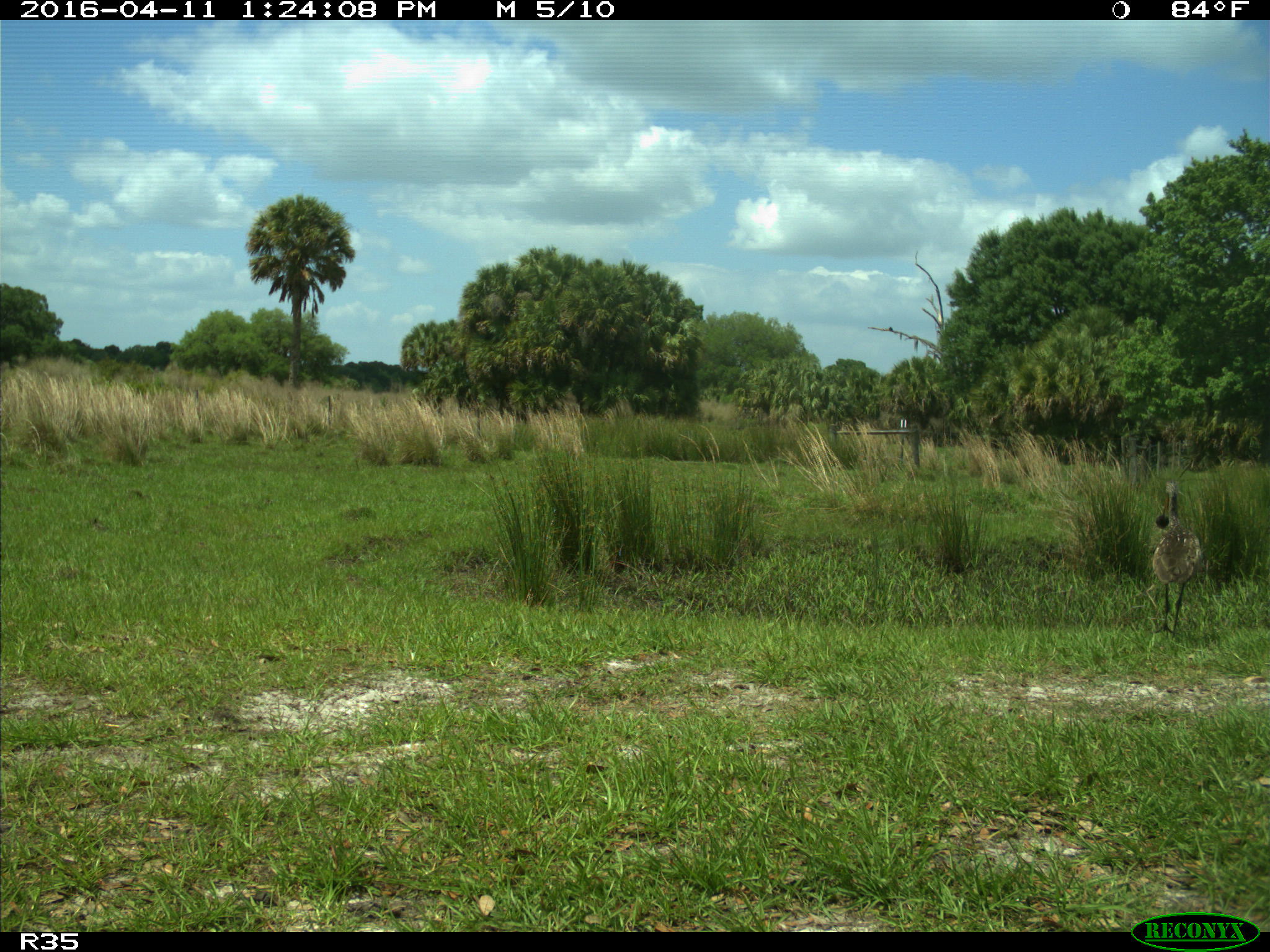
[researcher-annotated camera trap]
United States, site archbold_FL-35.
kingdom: Animalia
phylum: Chordata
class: Aves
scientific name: Aves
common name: birds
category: unidentified bird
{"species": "unidentified bird (birds) (Aves)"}